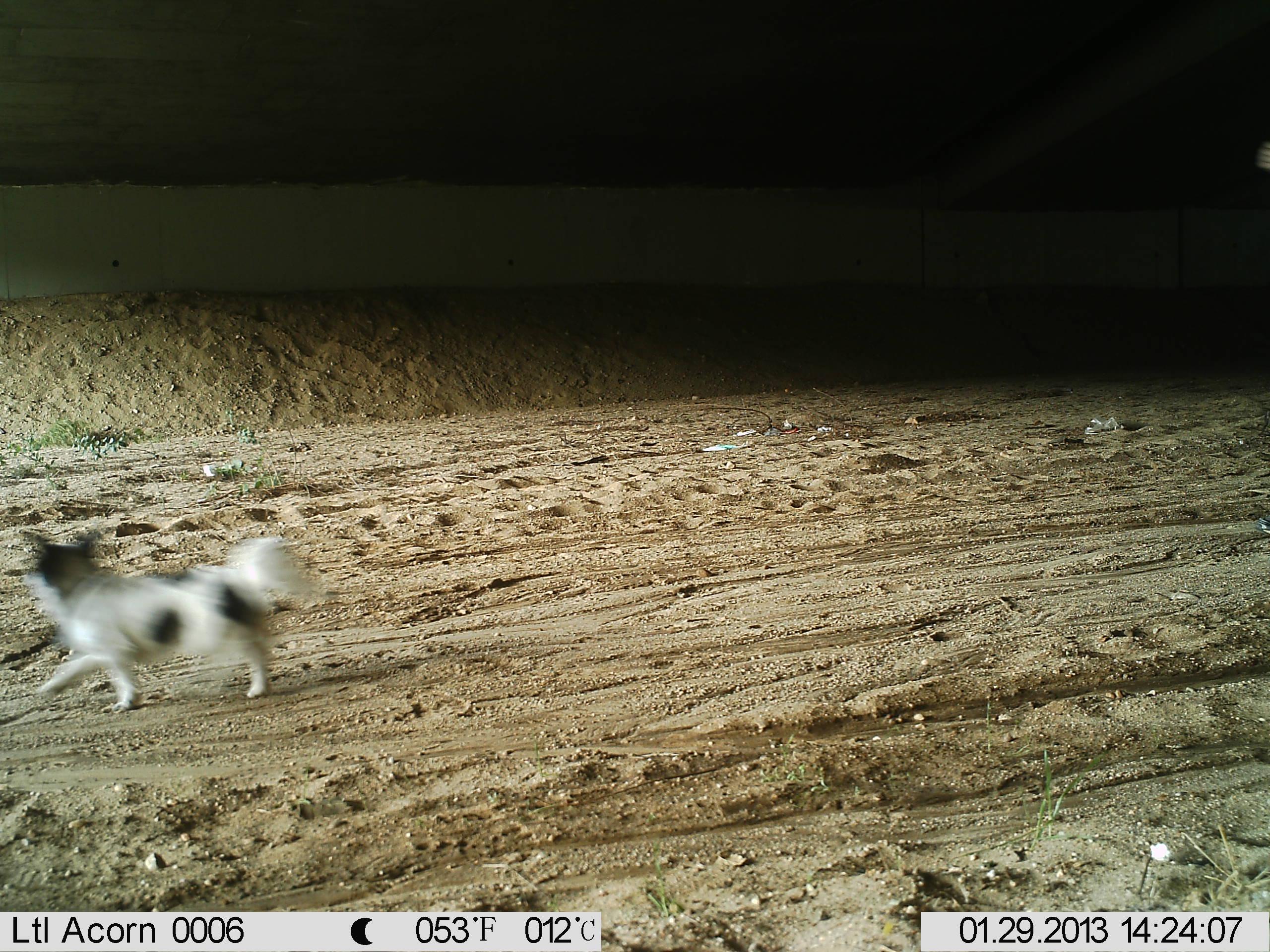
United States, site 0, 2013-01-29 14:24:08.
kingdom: Animalia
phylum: Chordata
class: Mammalia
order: Carnivora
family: Canidae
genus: Canis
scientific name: Canis familiaris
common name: domestic dog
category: dog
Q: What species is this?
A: Dog (domestic dog) (Canis familiaris).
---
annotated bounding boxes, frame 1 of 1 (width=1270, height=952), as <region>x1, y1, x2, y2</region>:
dog: <region>10, 505, 357, 684</region>